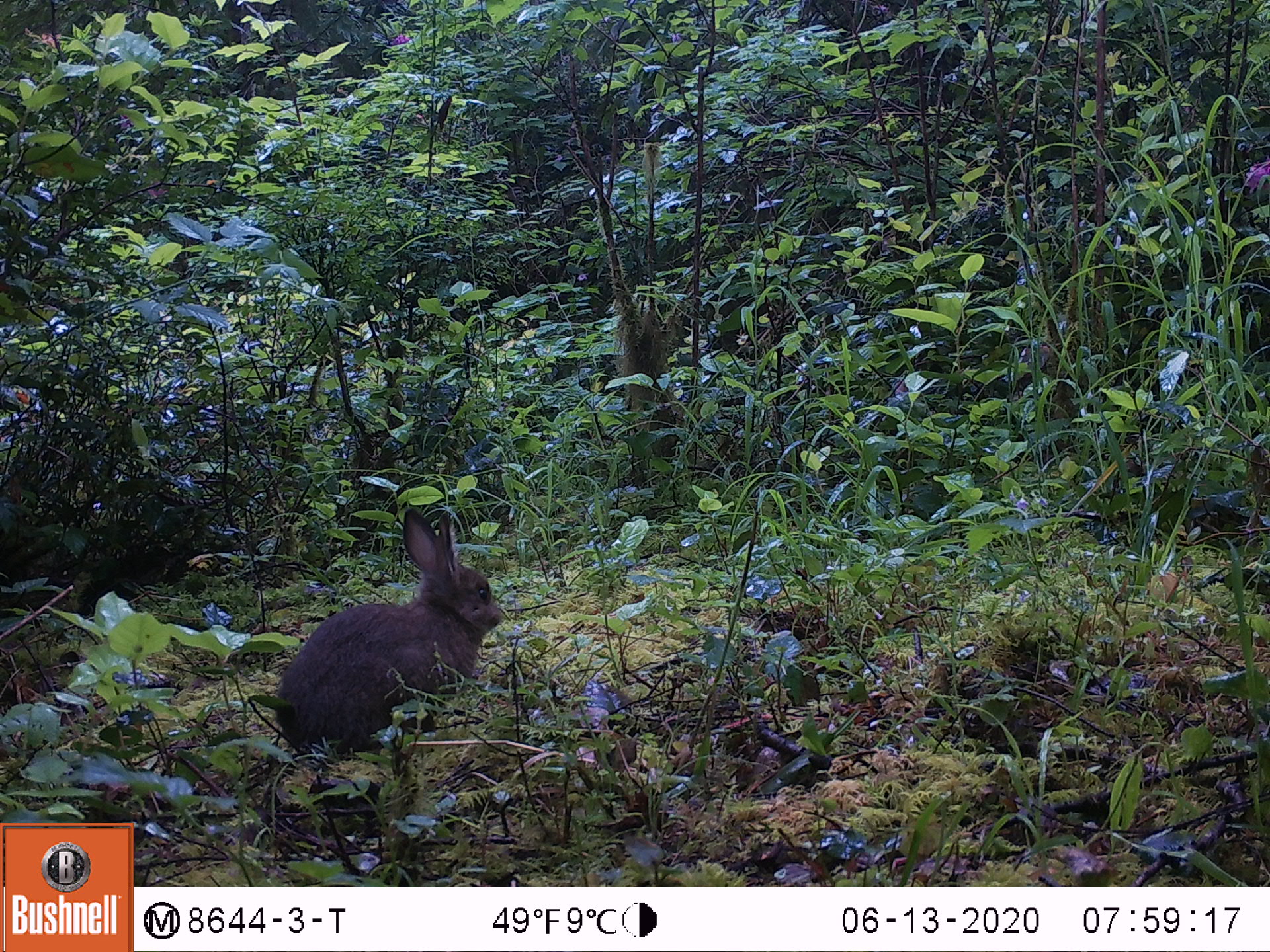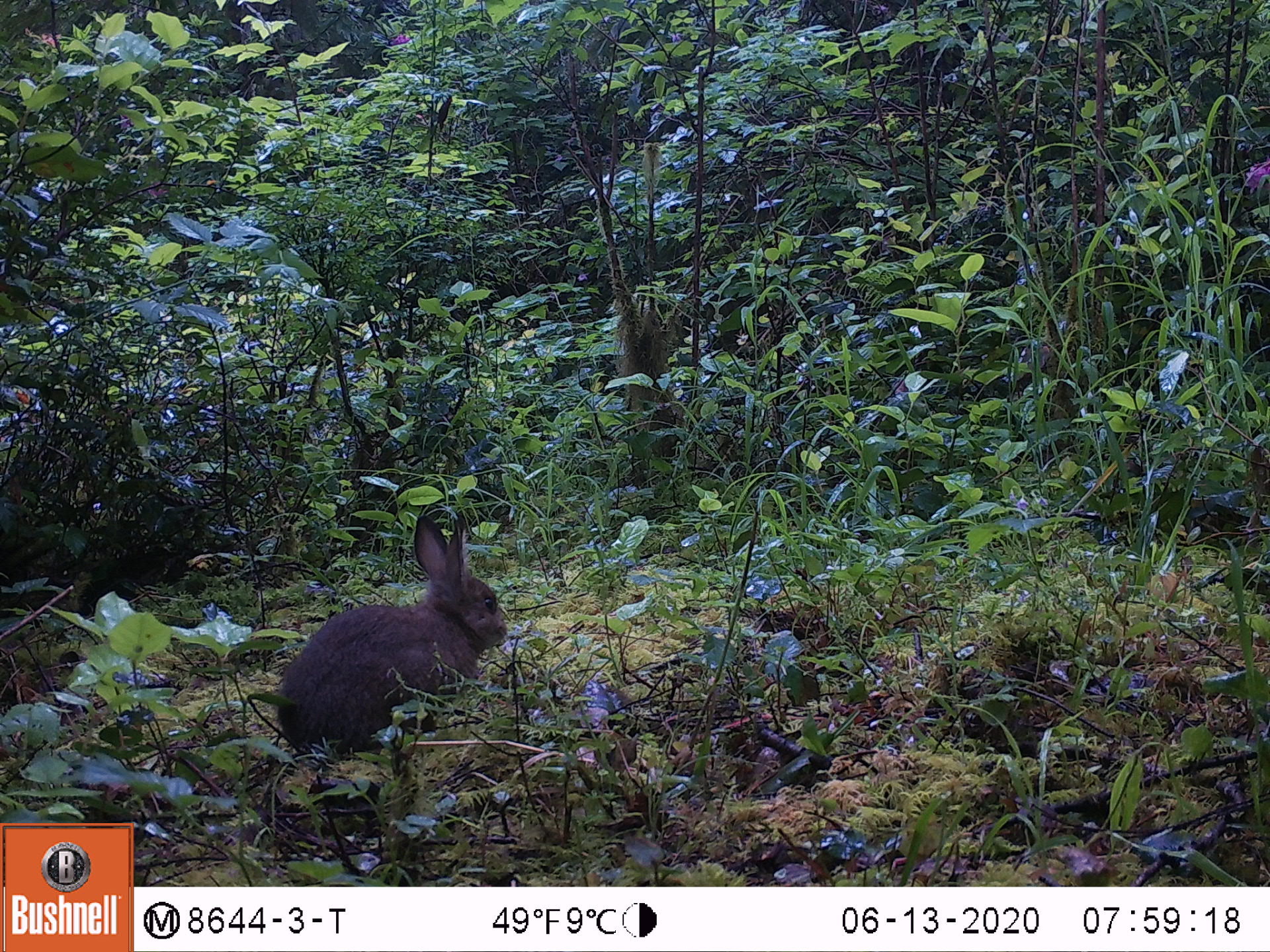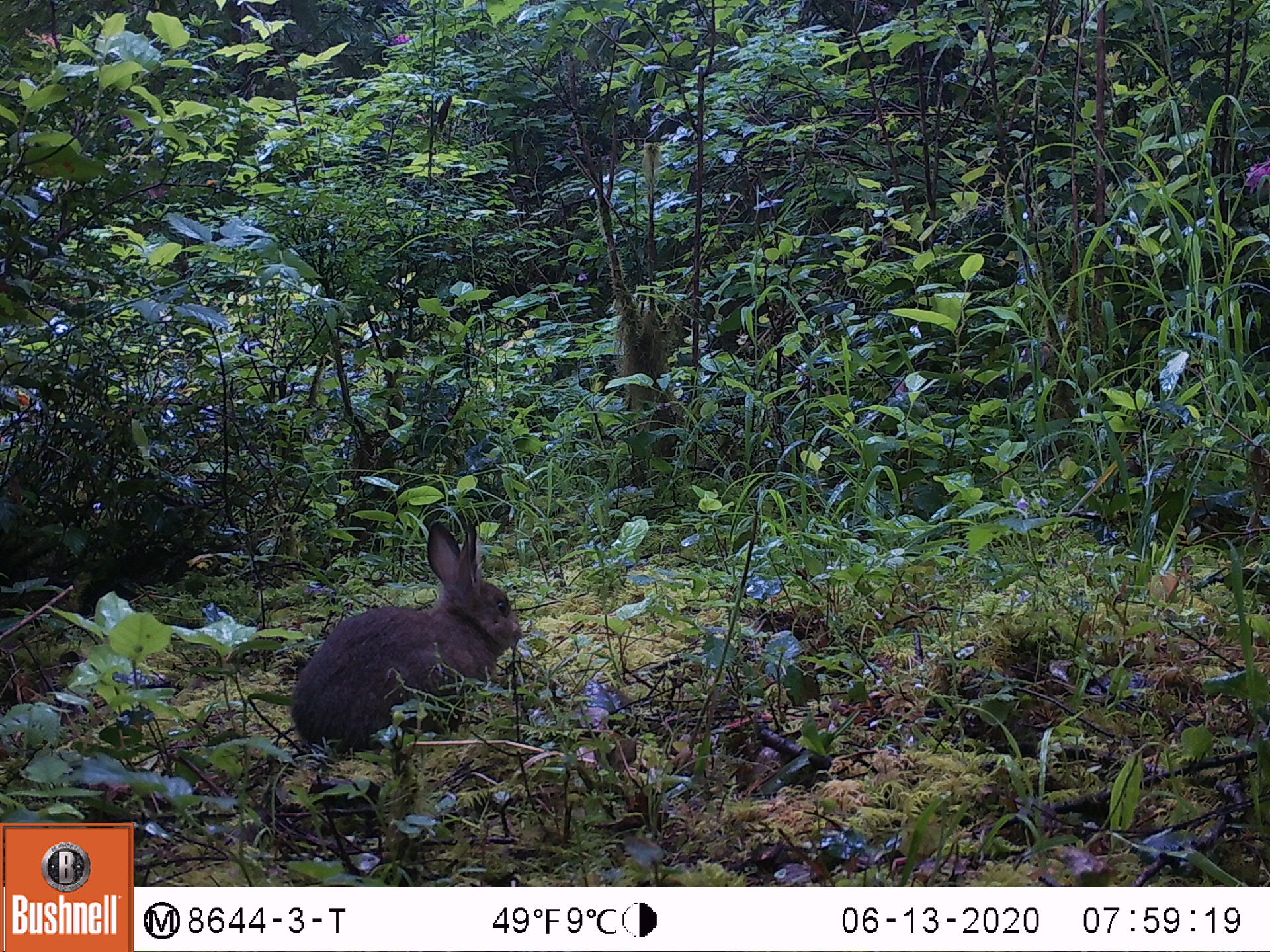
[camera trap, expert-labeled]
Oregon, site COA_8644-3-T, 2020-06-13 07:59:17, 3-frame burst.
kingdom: Animalia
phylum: Chordata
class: Mammalia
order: Lagomorpha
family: Leporidae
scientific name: Leporidae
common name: hares and rabbits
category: leporidae family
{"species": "leporidae family (hares and rabbits) (Leporidae)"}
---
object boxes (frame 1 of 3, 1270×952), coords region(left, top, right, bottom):
leporidae family: region(273, 502, 511, 765)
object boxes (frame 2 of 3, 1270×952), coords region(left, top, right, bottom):
leporidae family: region(277, 505, 515, 757)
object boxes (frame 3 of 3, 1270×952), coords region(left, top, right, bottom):
leporidae family: region(284, 511, 532, 754)